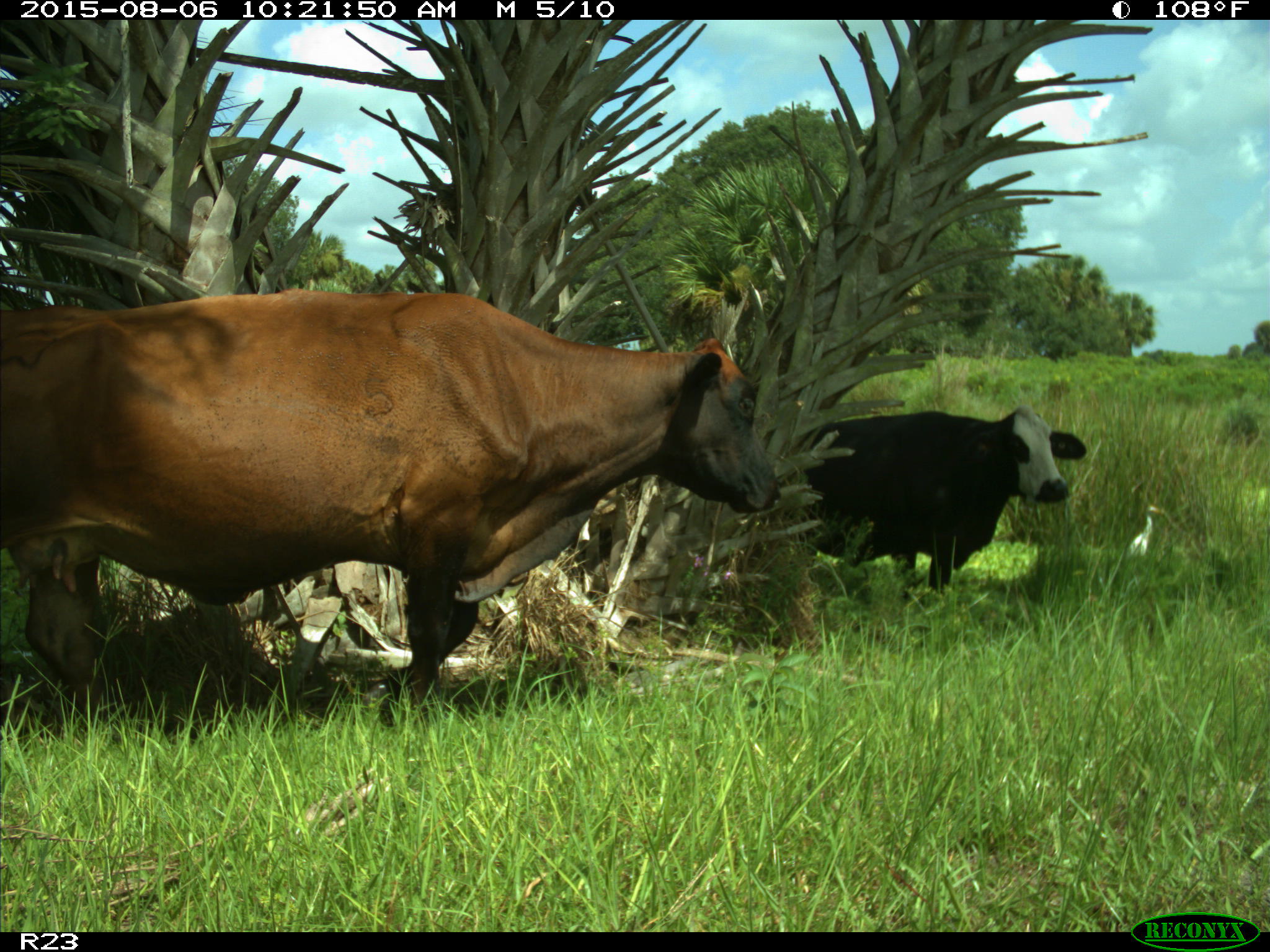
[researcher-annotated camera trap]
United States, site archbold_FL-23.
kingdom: Animalia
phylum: Chordata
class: Mammalia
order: Artiodactyla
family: Bovidae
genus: Bos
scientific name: Bos taurus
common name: domestic cow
Bos taurus (domestic cow).